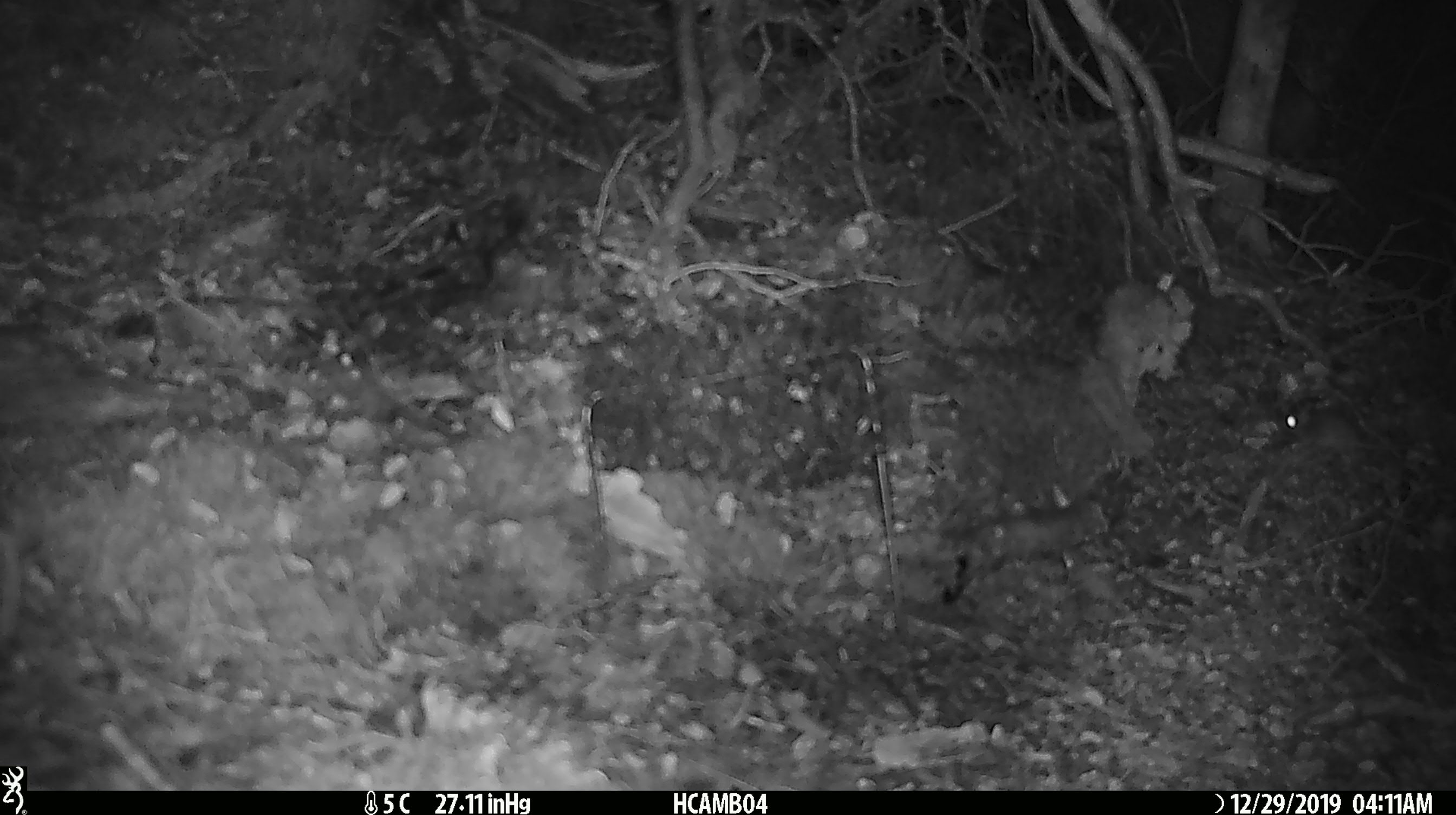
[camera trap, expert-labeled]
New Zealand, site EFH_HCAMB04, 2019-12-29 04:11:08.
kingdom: Animalia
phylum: Chordata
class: Mammalia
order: Rodentia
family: Muridae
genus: Mus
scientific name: Mus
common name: mouse